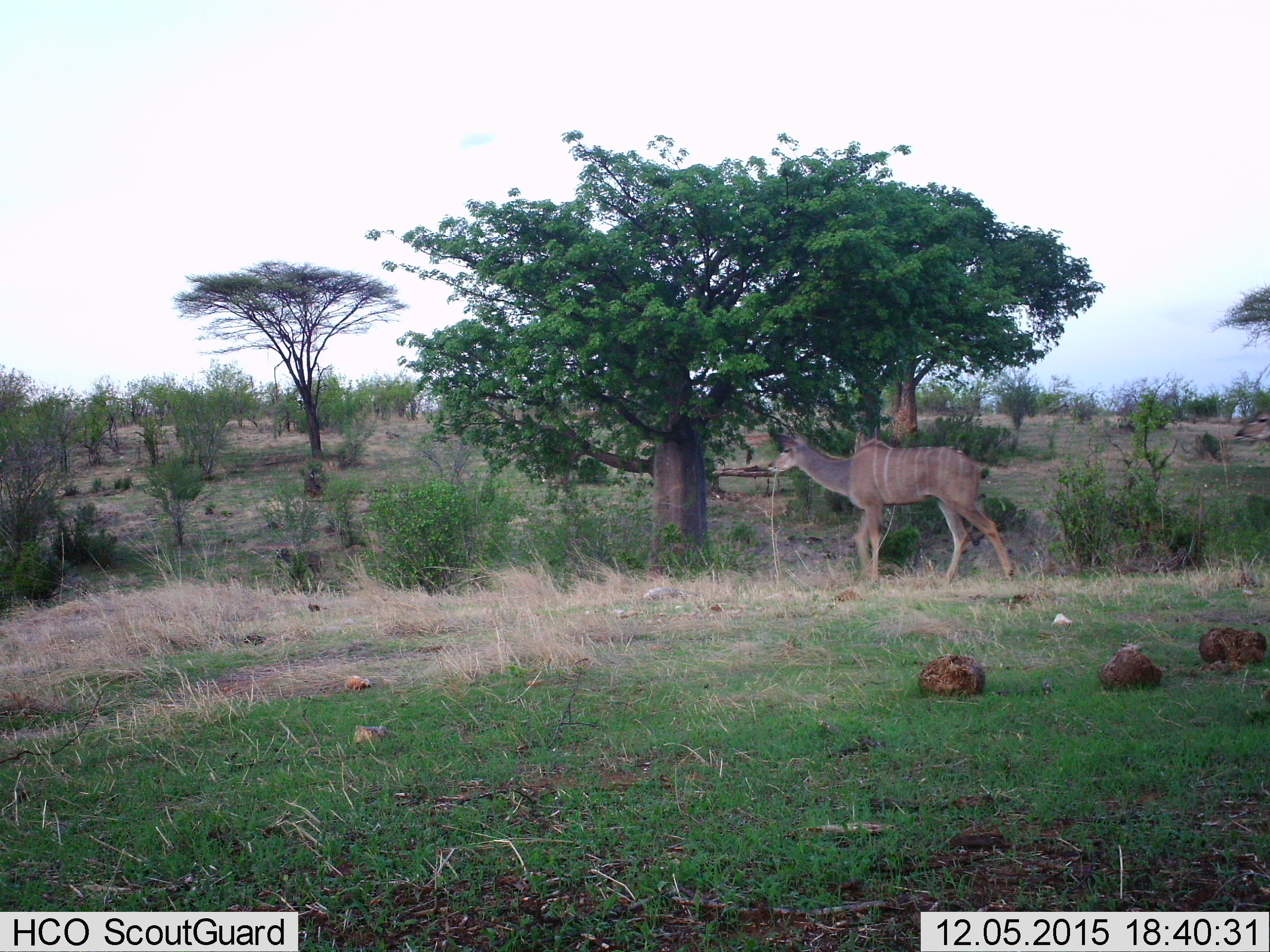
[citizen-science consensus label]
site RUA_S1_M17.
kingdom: Animalia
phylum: Chordata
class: Mammalia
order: Artiodactyla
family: Bovidae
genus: Tragelaphus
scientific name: Tragelaphus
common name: kudu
Kudu (Tragelaphus), count 1. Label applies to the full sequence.